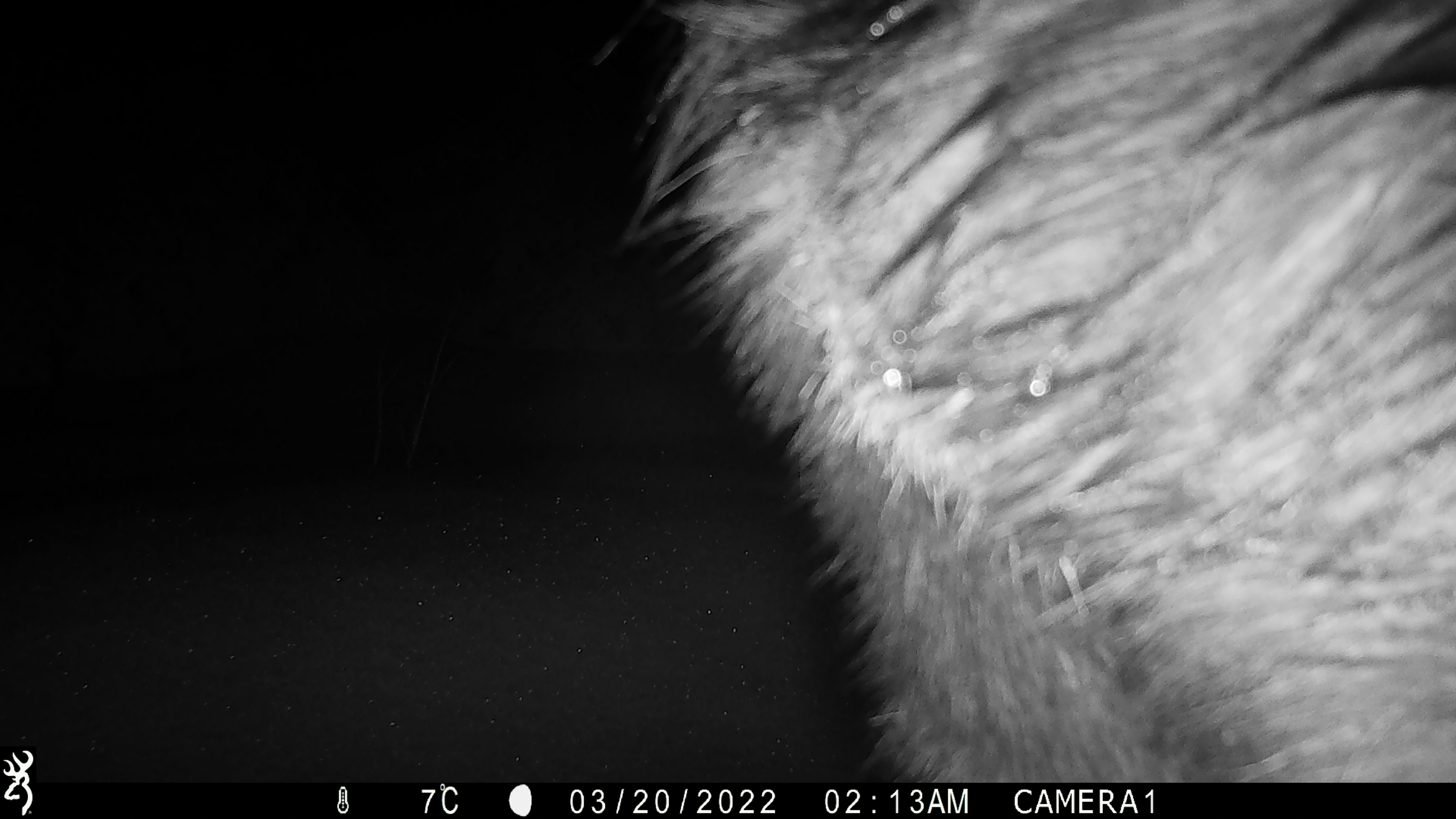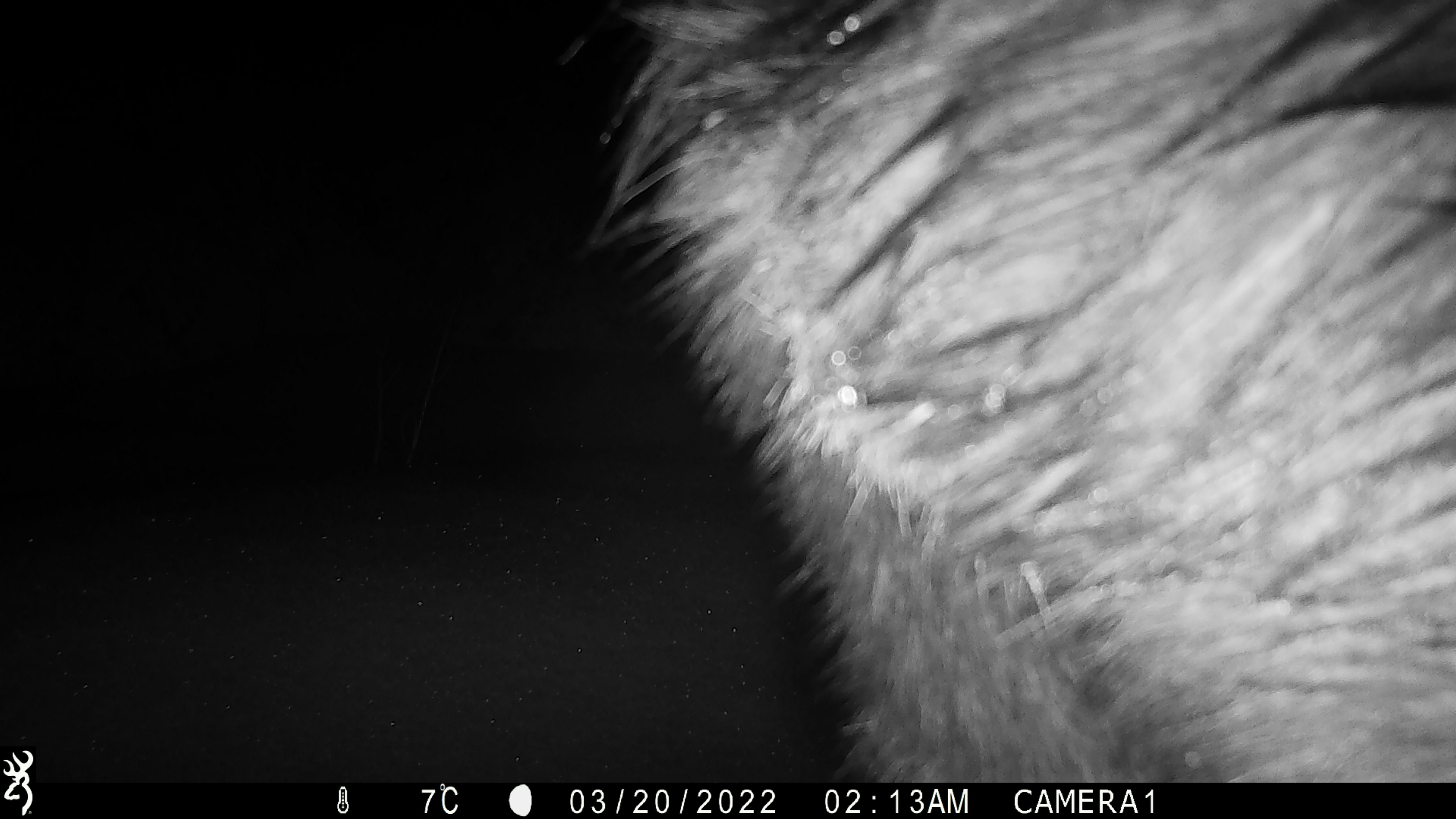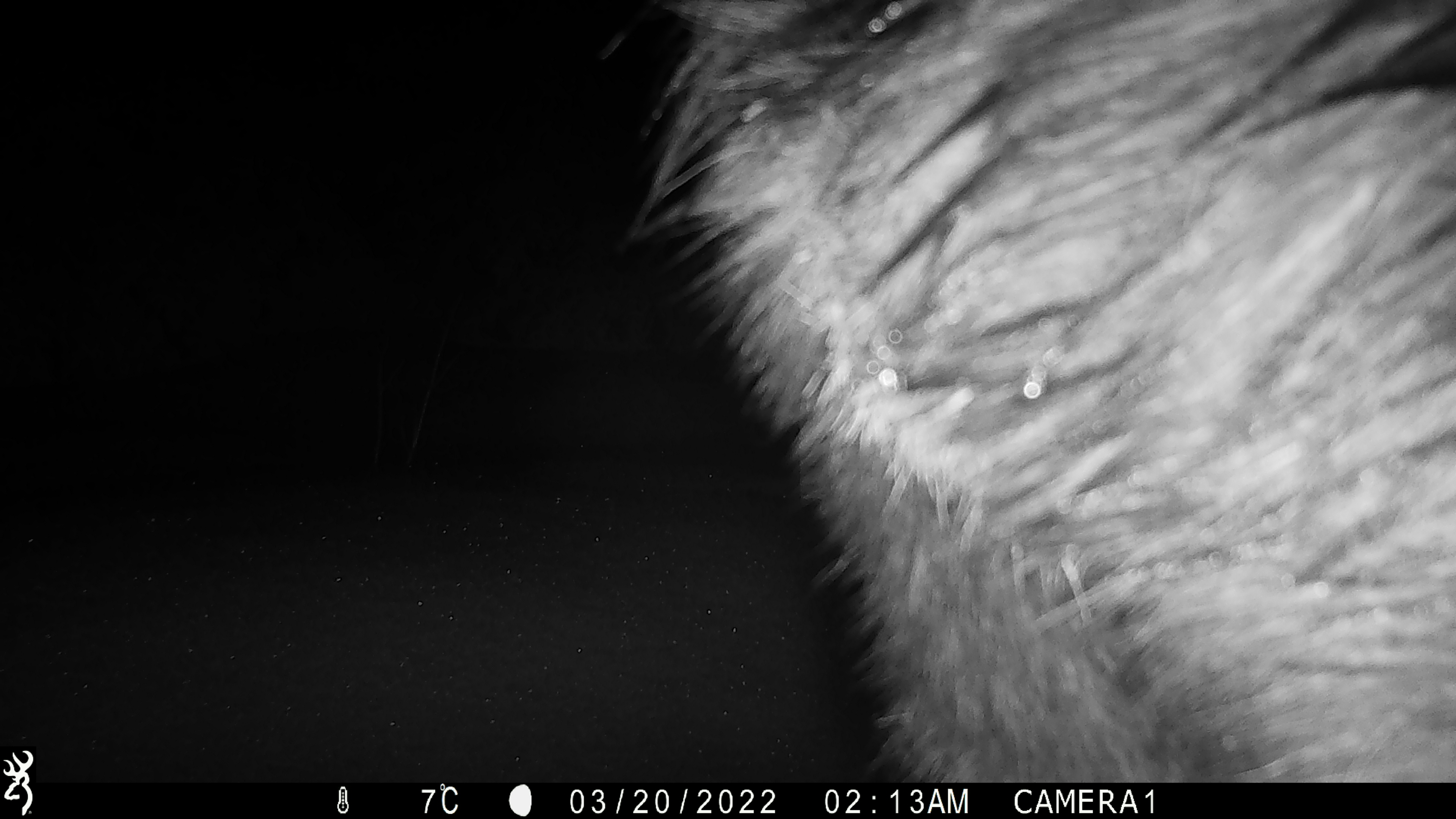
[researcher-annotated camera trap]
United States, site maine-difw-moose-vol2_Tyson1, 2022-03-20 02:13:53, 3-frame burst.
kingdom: Animalia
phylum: Chordata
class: Mammalia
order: Artiodactyla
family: Cervidae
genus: Alces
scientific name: Alces alces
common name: moose